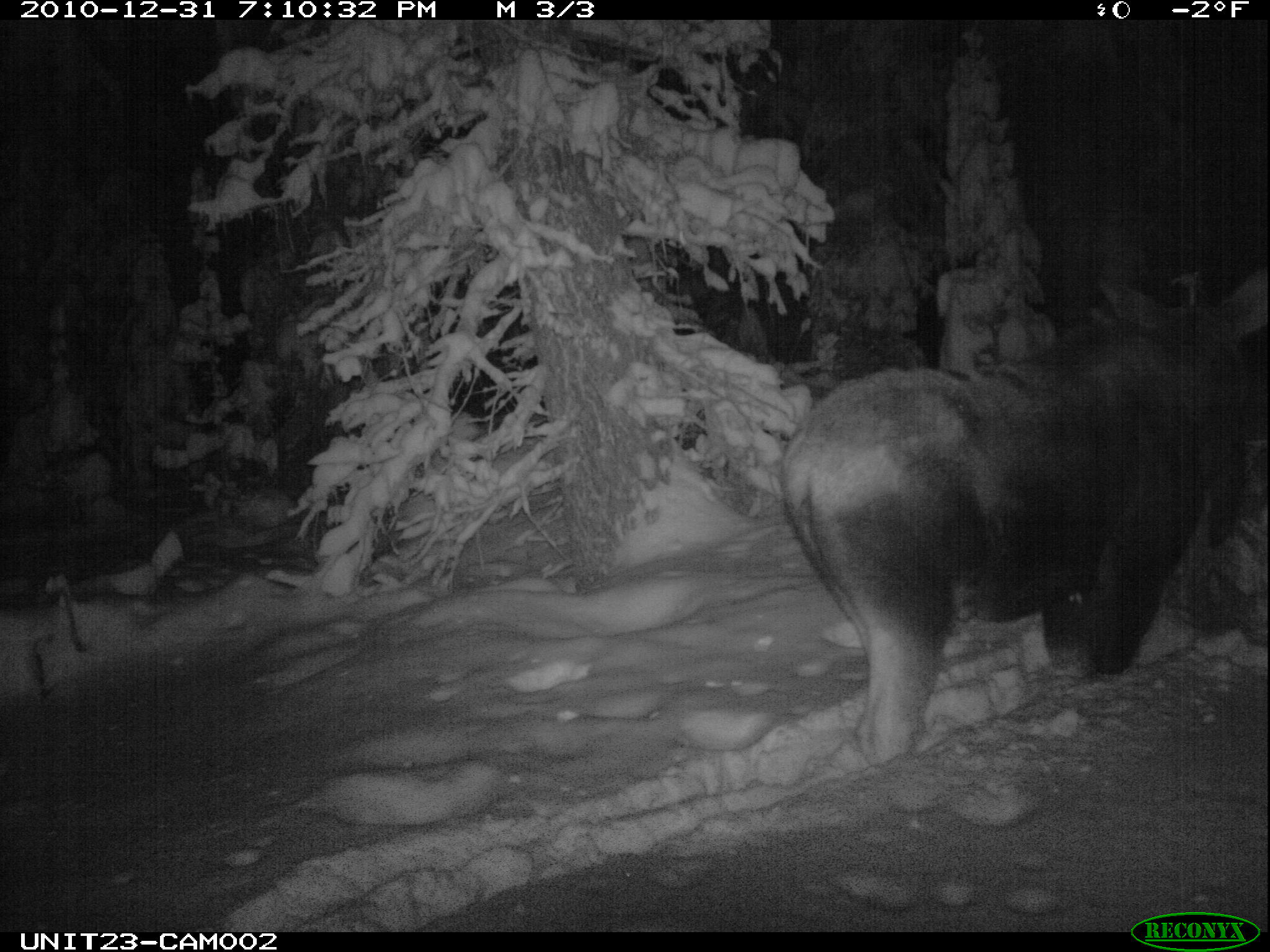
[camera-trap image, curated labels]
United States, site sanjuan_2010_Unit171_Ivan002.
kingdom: Animalia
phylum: Chordata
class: Mammalia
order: Artiodactyla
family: Cervidae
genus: Alces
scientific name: Alces alces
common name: moose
Alces alces (moose).